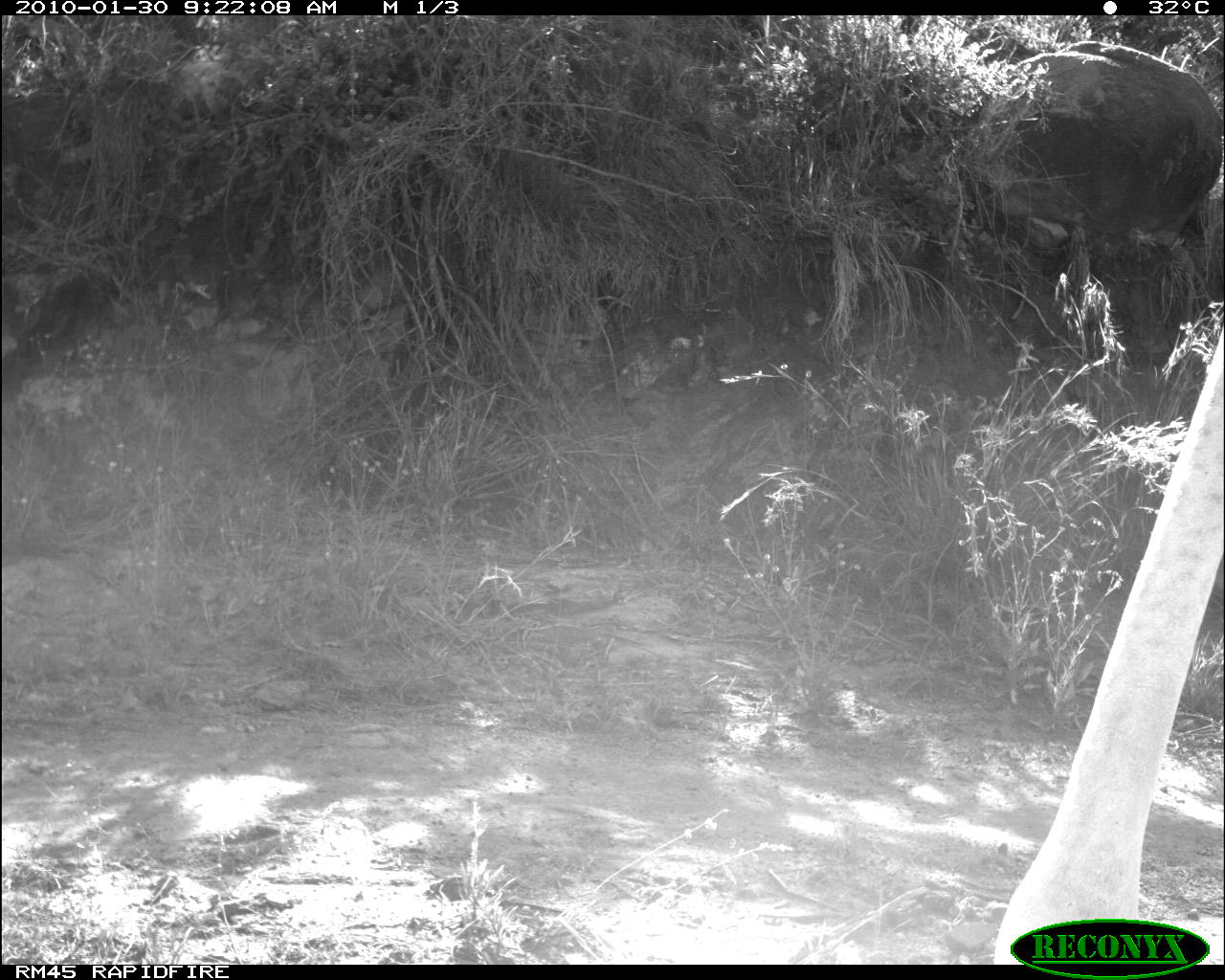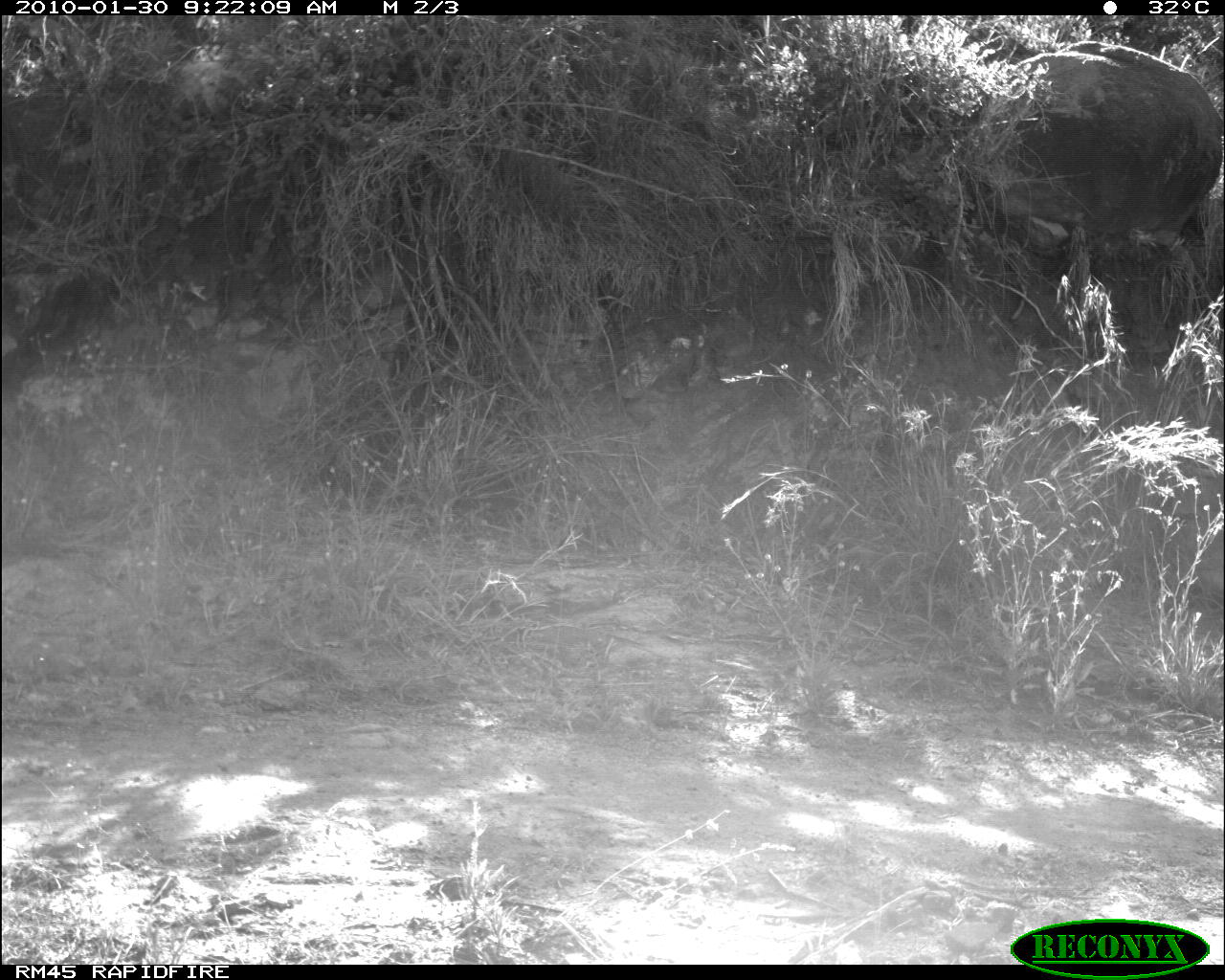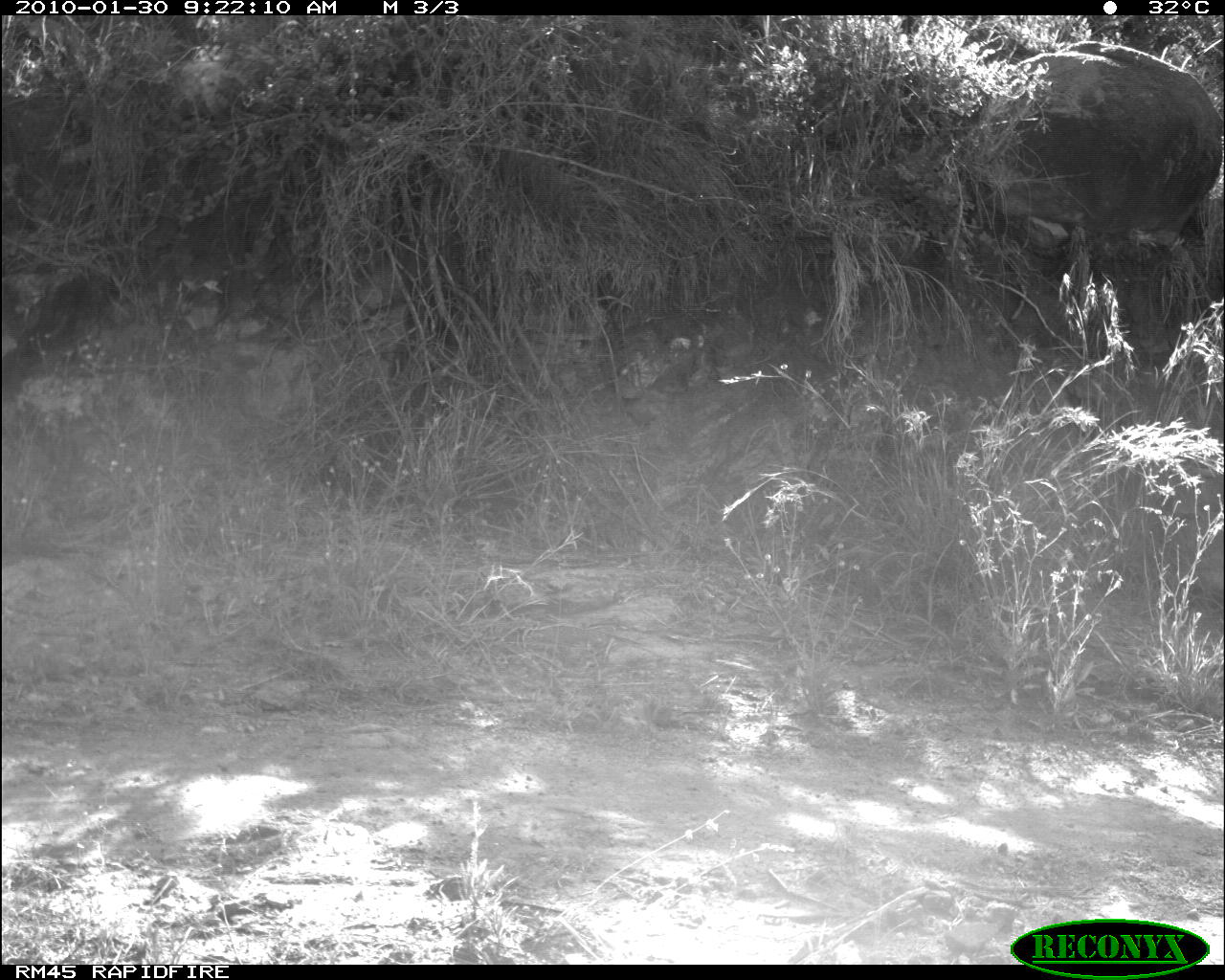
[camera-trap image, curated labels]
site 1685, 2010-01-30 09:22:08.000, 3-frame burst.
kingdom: Animalia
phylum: Chordata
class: Mammalia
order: Artiodactyla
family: Giraffidae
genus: Giraffa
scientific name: Giraffa camelopardalis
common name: giraffe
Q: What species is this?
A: Giraffa camelopardalis (giraffe).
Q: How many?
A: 1.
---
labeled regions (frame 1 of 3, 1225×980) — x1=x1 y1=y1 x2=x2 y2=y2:
giraffa camelopardalis: x1=991 y1=328 x2=1223 y2=965